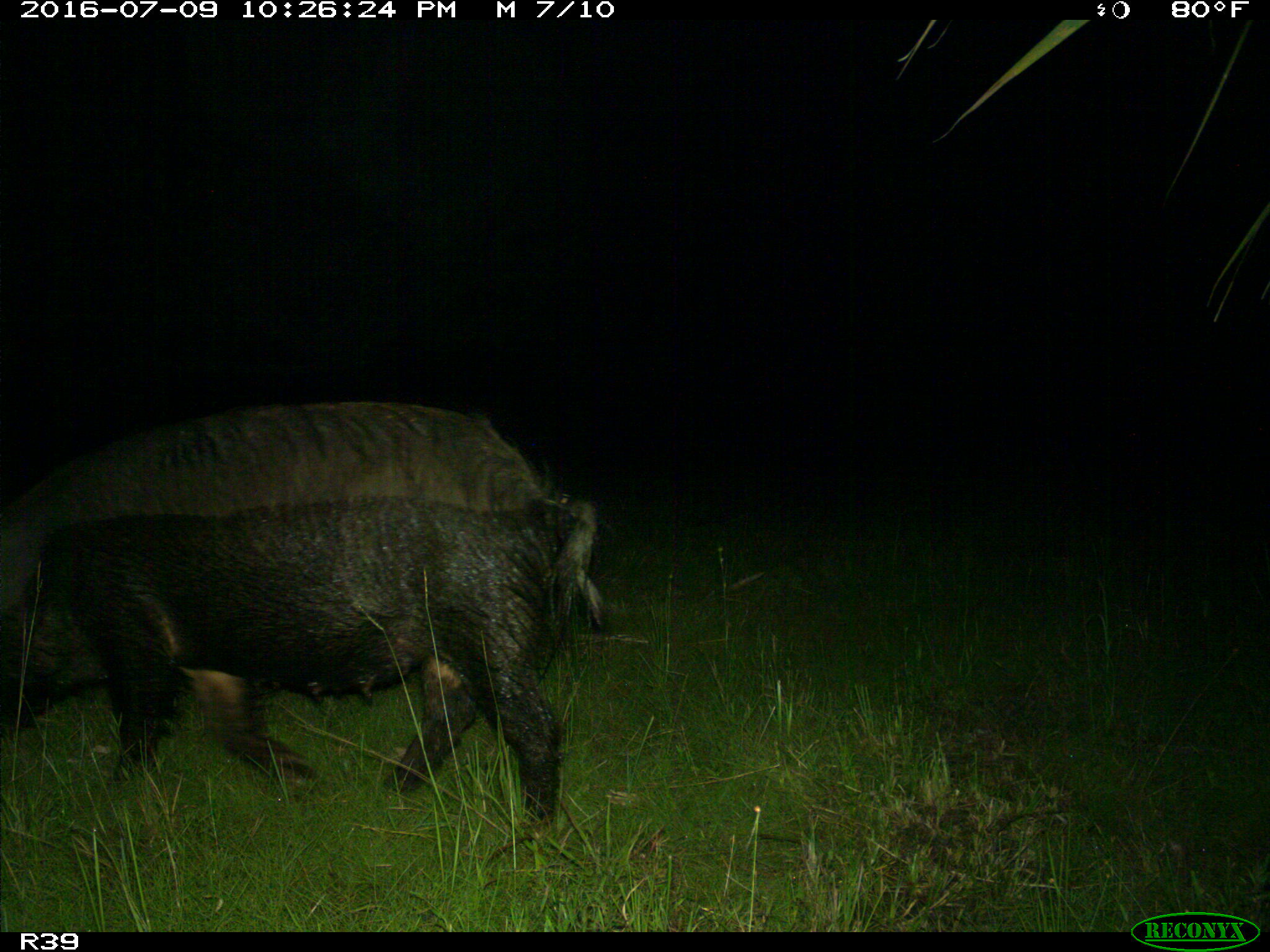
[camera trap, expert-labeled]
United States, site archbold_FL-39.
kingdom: Animalia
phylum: Chordata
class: Mammalia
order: Artiodactyla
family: Suidae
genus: Sus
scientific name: Sus scrofa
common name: wild boar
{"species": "Sus scrofa (wild boar)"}